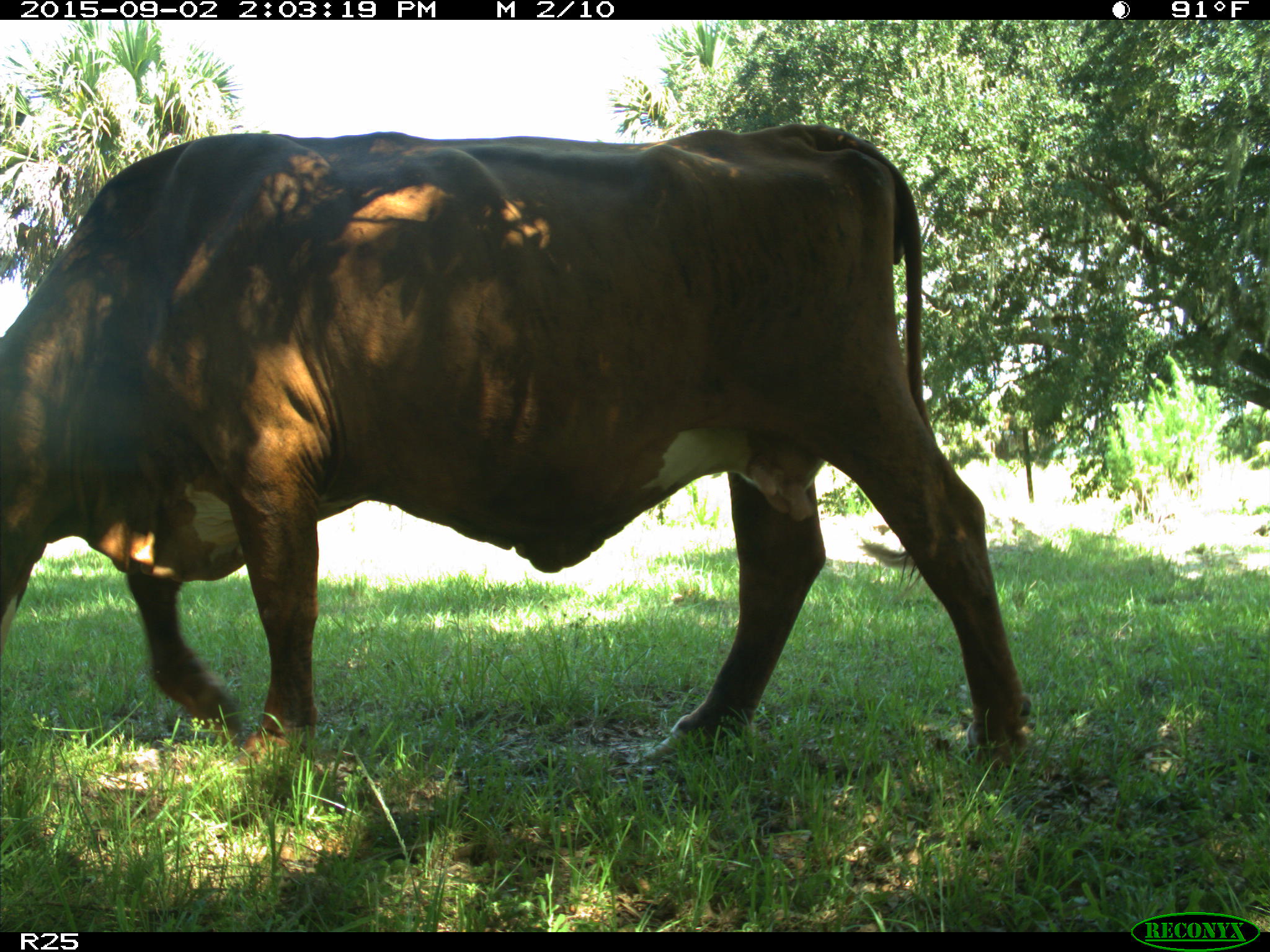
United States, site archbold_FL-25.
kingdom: Animalia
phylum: Chordata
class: Mammalia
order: Artiodactyla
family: Bovidae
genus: Bos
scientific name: Bos taurus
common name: domestic cow